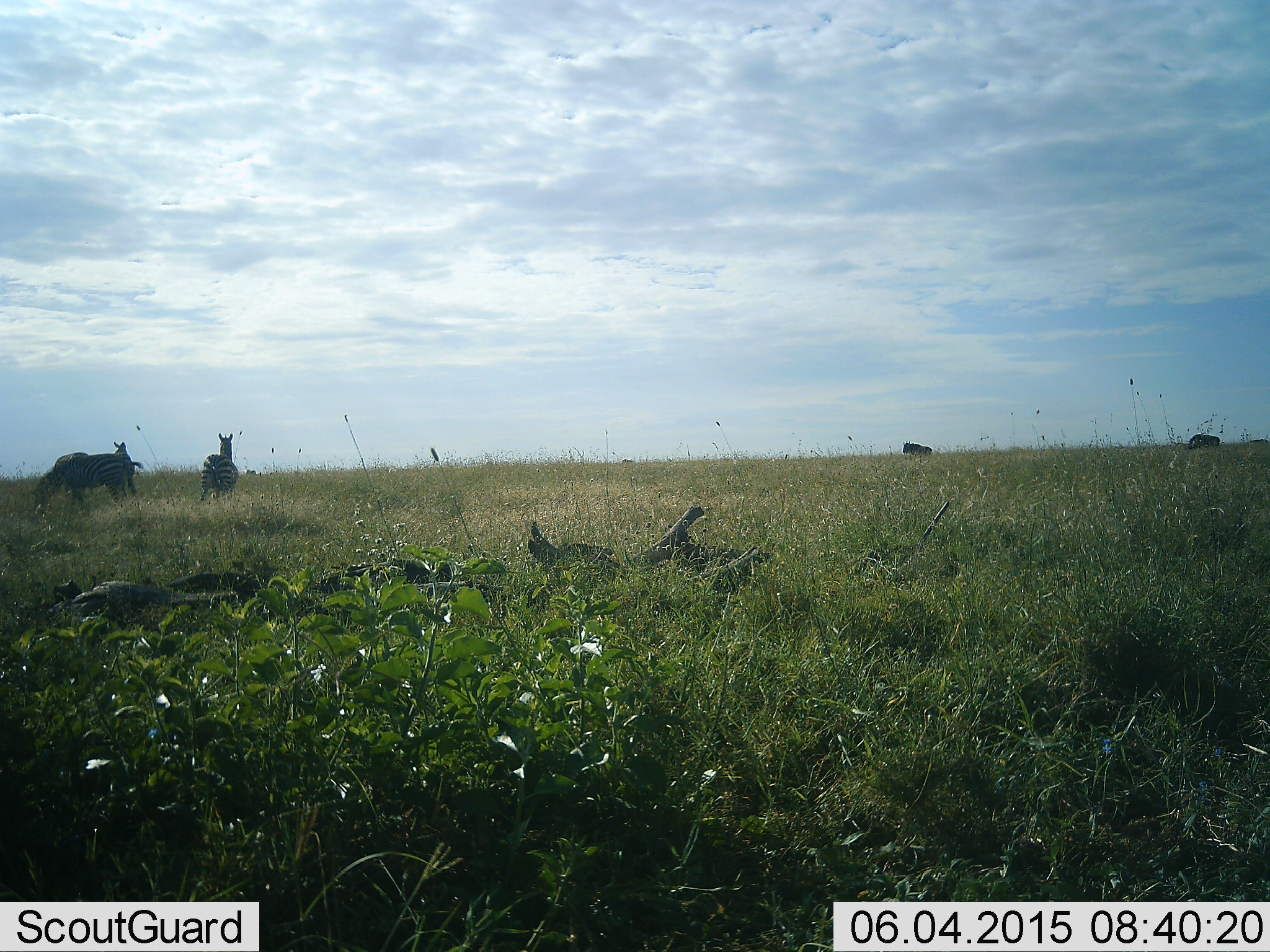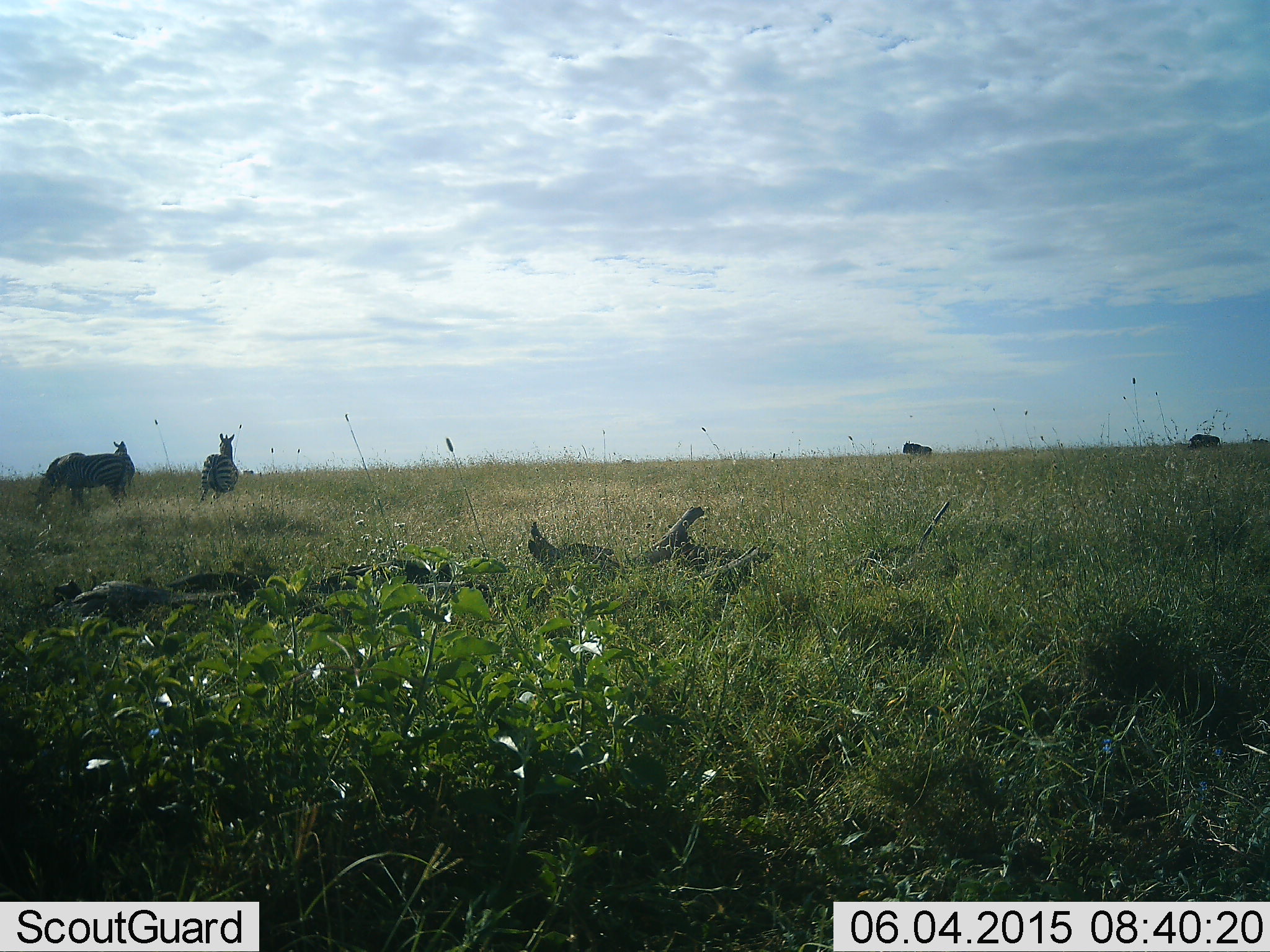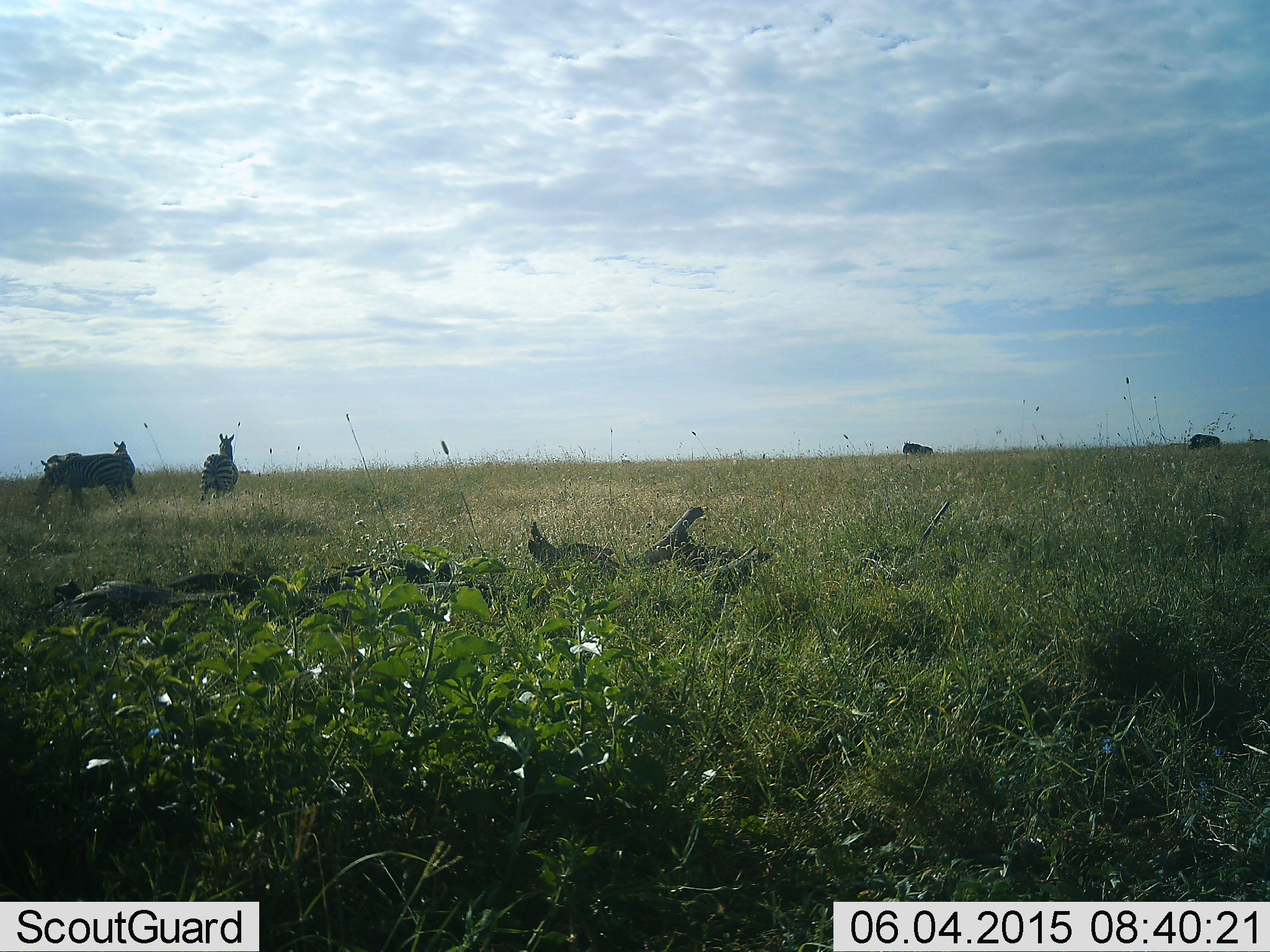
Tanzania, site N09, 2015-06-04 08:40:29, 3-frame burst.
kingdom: Animalia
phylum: Chordata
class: Mammalia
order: Perissodactyla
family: Equidae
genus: Equus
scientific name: Equus quagga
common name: plains zebra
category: zebra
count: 3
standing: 84%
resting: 5%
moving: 11%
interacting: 0%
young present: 0%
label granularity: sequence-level